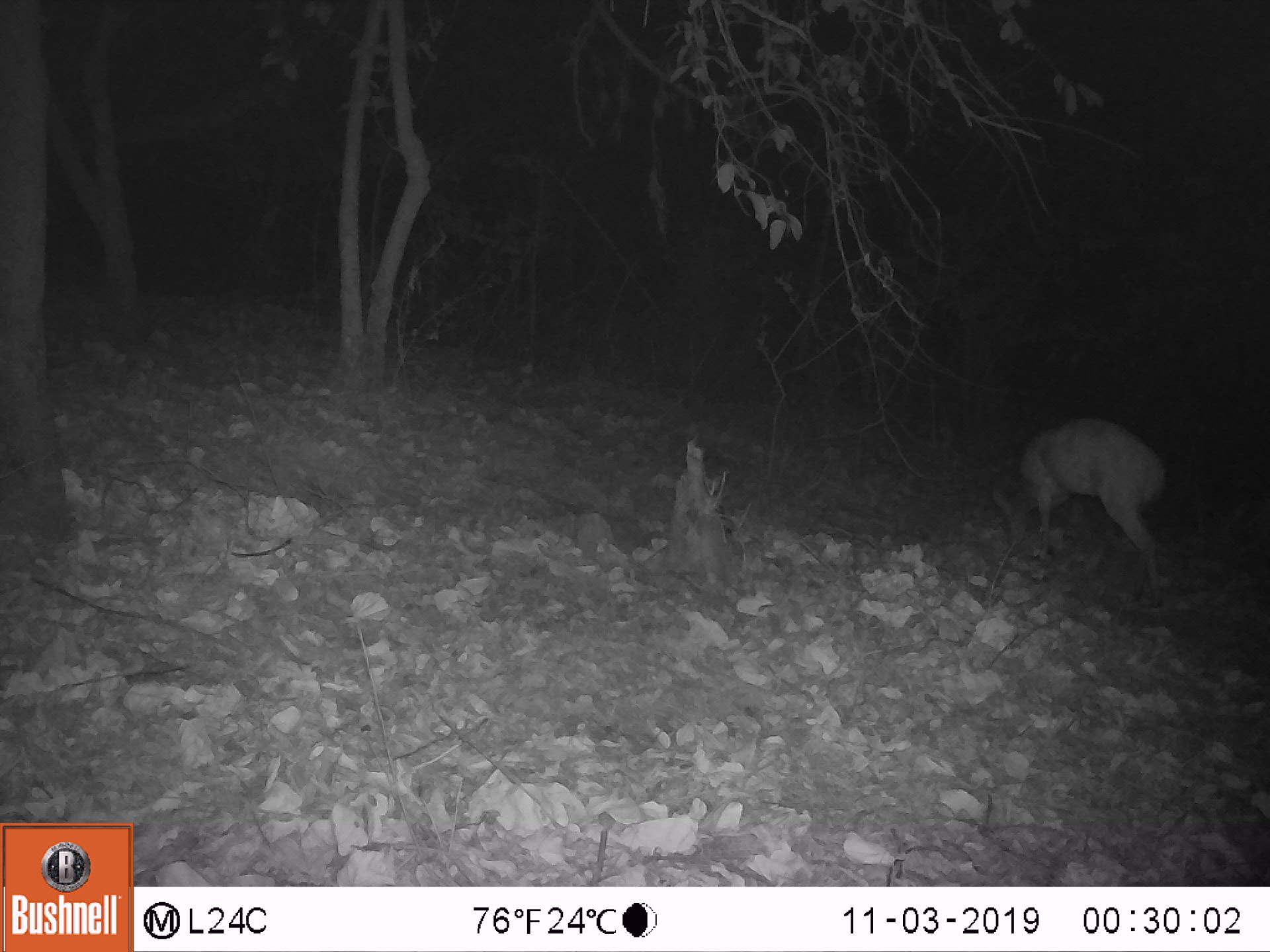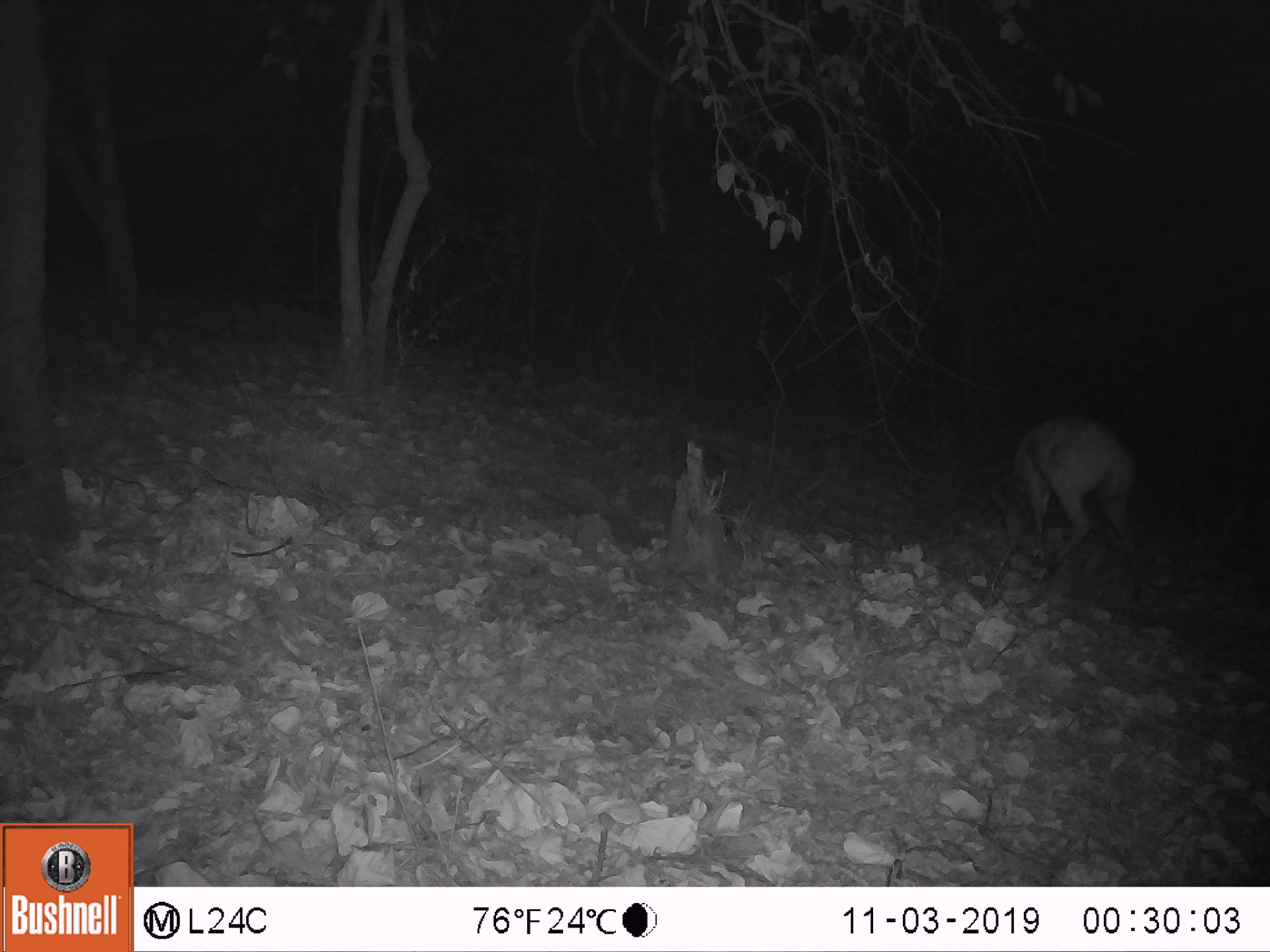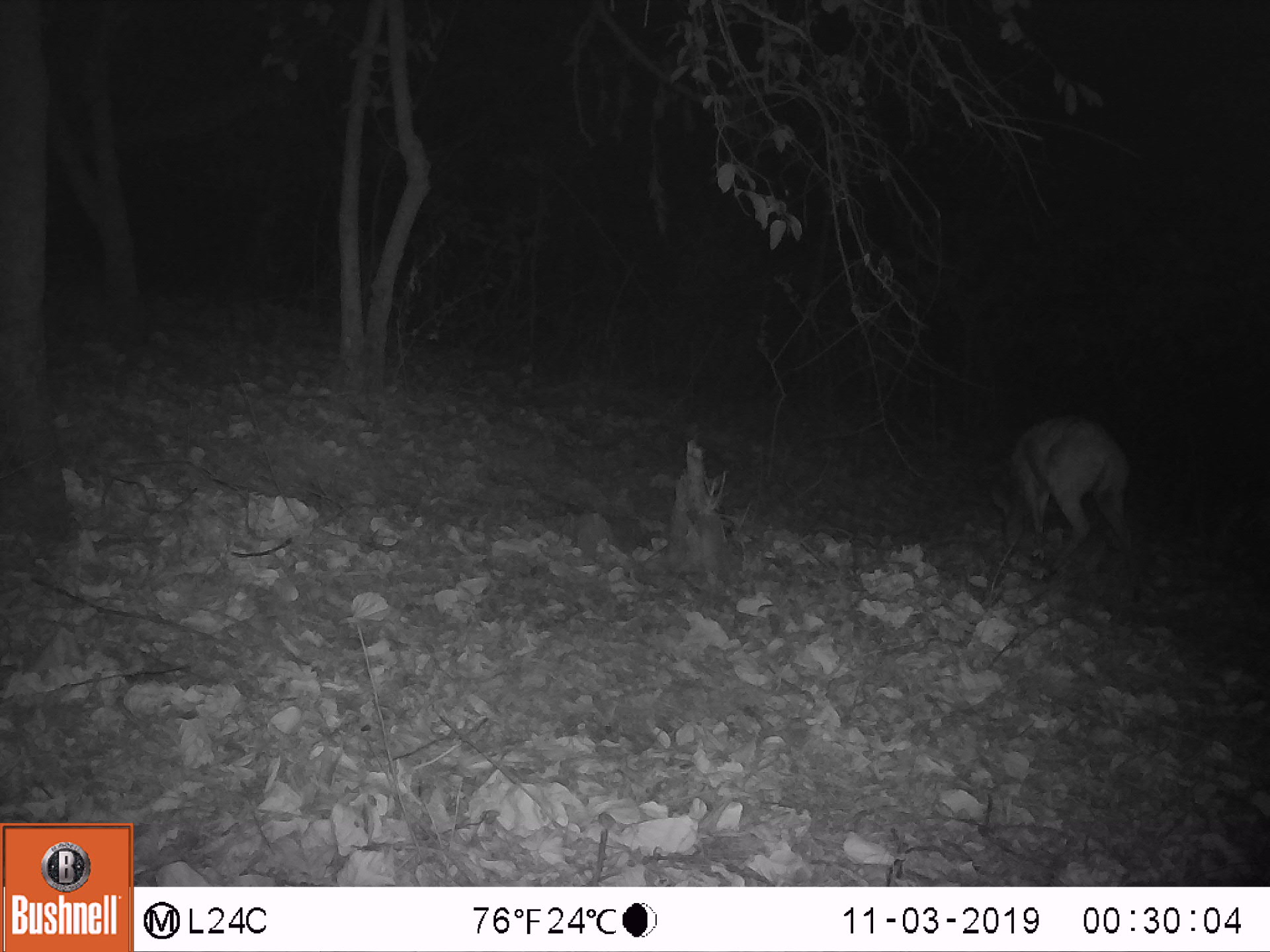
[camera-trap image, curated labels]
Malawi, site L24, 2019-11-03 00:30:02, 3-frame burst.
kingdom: Animalia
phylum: Chordata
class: Mammalia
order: Artiodactyla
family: Bovidae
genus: Tragelaphus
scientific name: Tragelaphus sylvaticus sylvaticus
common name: cape bushbuck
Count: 1.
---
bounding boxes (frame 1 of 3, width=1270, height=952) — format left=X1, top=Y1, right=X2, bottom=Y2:
cape bushbuck: left=980, top=412, right=1176, bottom=611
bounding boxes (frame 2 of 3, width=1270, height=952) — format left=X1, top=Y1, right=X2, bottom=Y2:
cape bushbuck: left=977, top=410, right=1157, bottom=601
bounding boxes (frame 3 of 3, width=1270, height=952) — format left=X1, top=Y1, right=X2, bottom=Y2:
cape bushbuck: left=974, top=404, right=1152, bottom=602